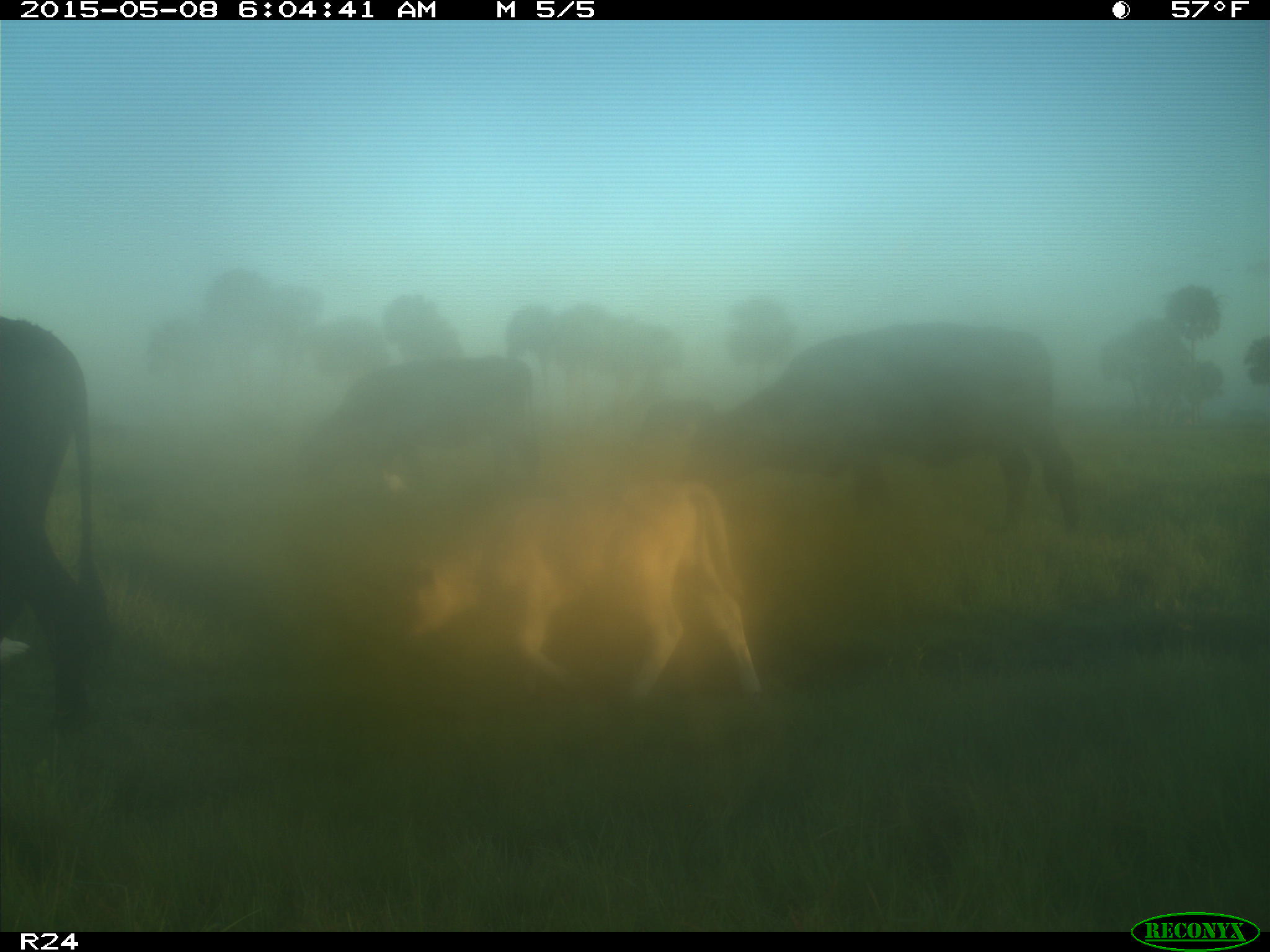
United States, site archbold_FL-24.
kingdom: Animalia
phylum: Chordata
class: Mammalia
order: Artiodactyla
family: Bovidae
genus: Bos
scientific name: Bos taurus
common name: domestic cow